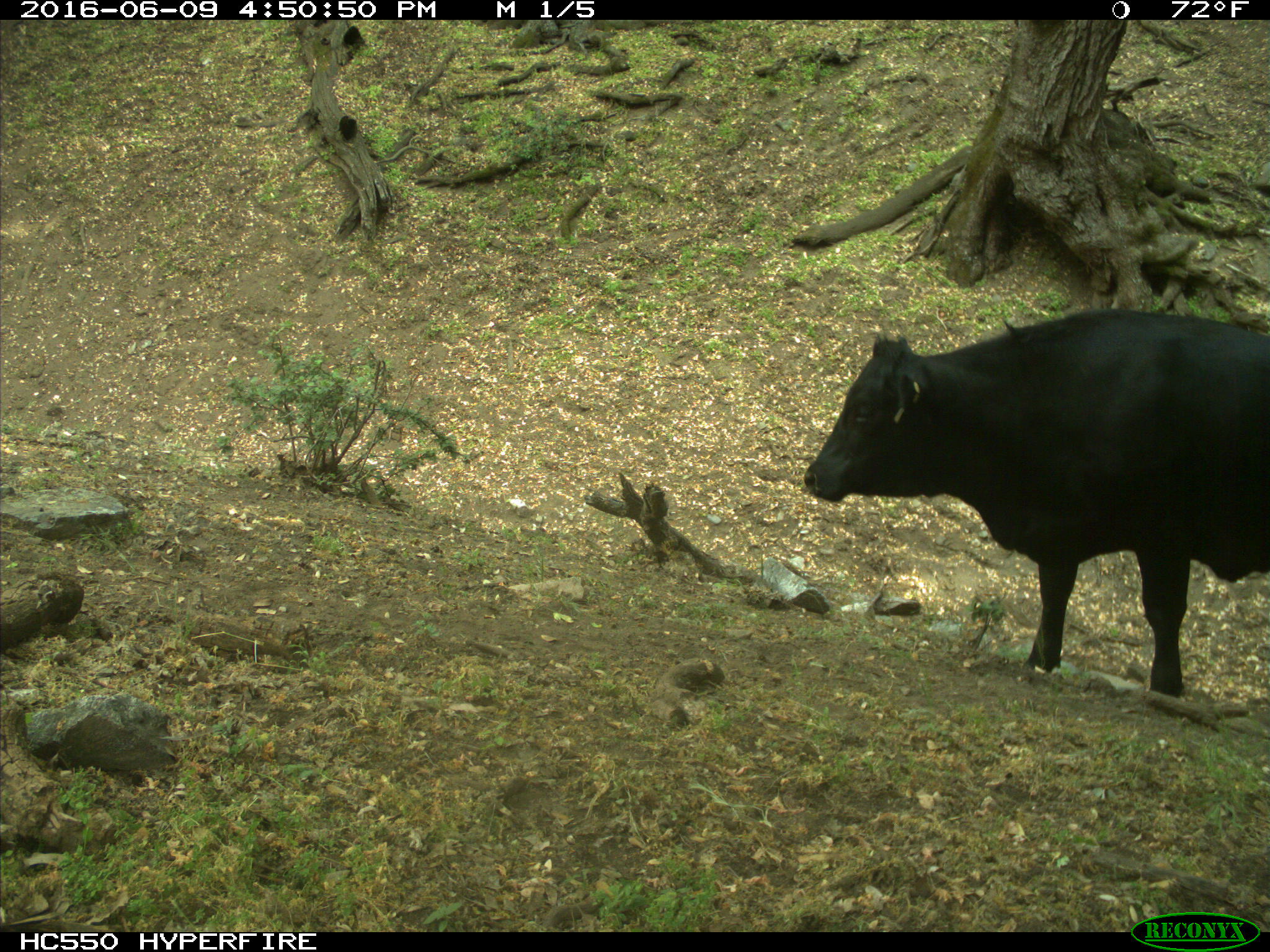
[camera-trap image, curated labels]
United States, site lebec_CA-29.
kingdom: Animalia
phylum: Chordata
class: Mammalia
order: Artiodactyla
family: Bovidae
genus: Bos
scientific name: Bos taurus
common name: domestic cow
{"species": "Bos taurus (domestic cow)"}